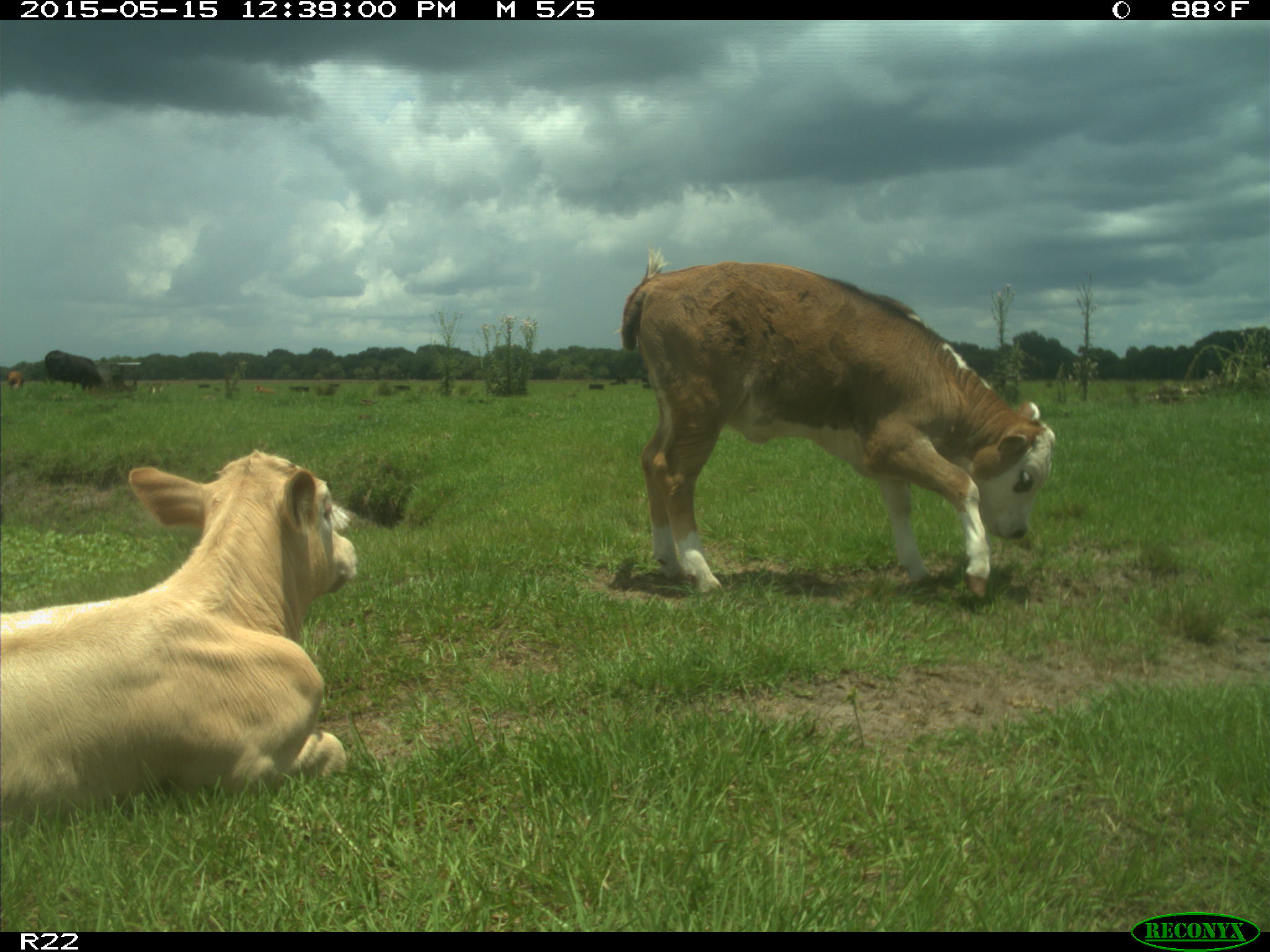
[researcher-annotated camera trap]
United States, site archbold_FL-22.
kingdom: Animalia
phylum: Chordata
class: Mammalia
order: Artiodactyla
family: Bovidae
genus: Bos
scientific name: Bos taurus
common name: domestic cow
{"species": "Bos taurus (domestic cow)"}